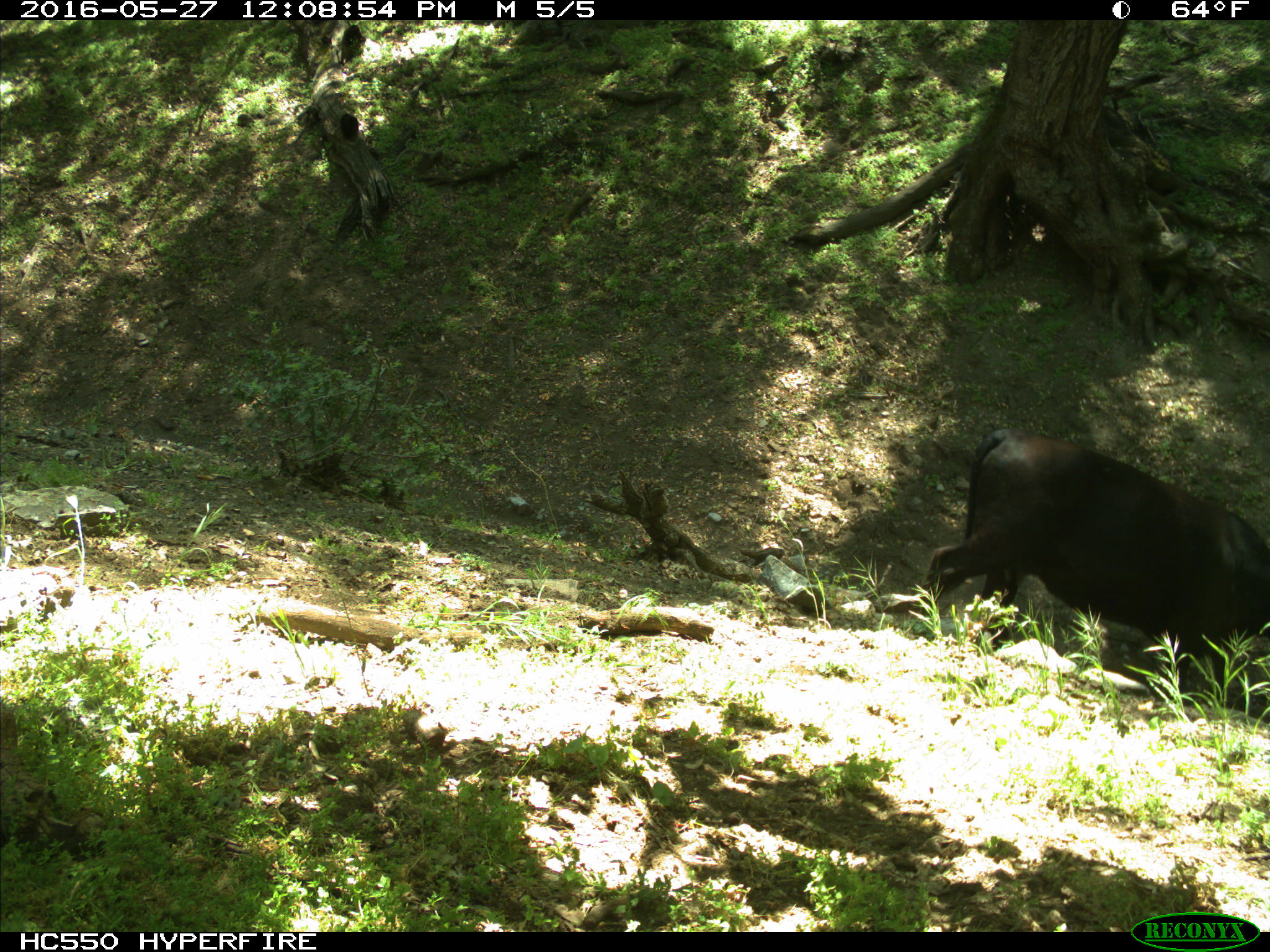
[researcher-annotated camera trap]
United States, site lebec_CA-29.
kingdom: Animalia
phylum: Chordata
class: Mammalia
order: Artiodactyla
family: Bovidae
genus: Bos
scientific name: Bos taurus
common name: domestic cow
Bos taurus (domestic cow).